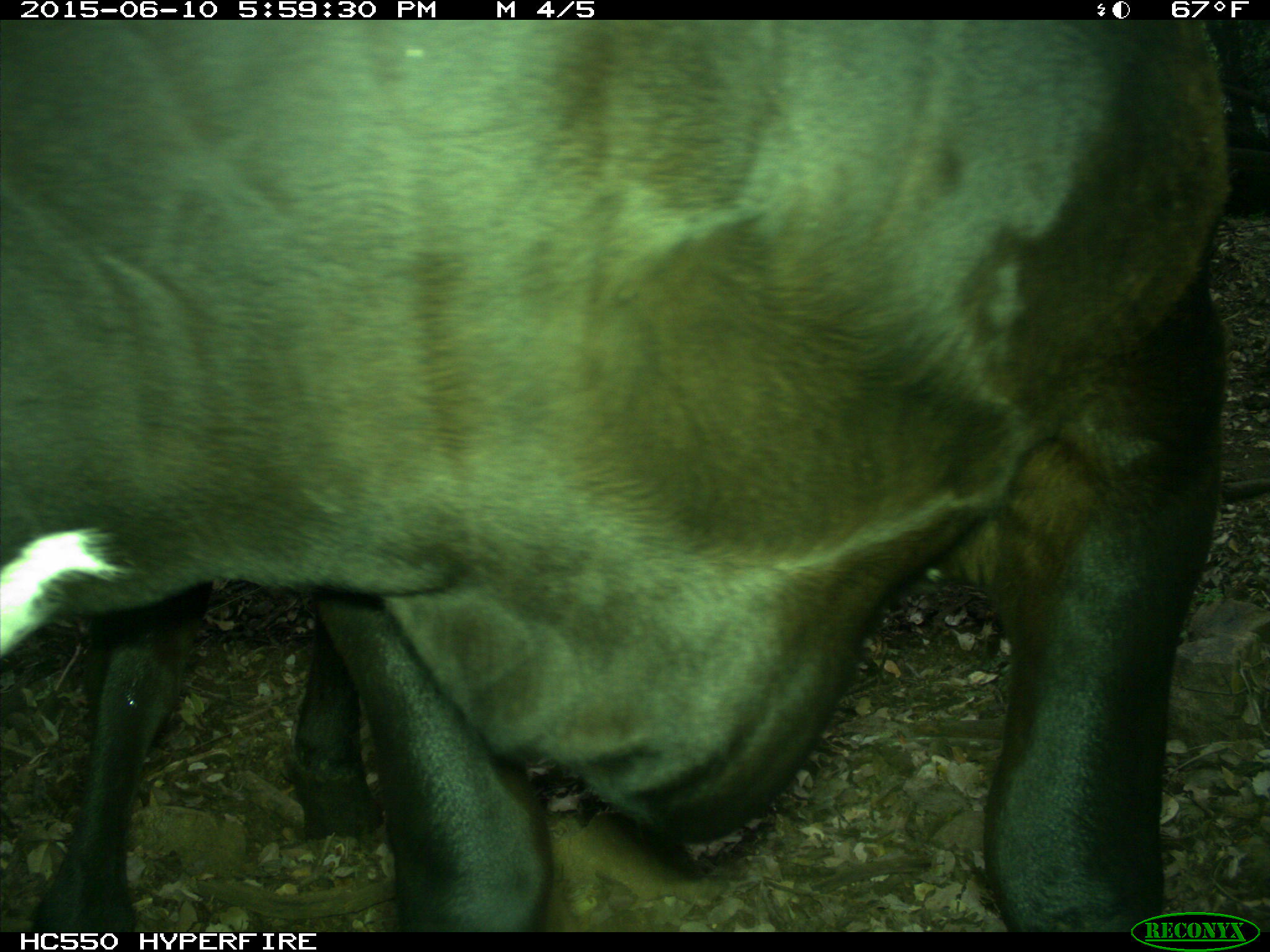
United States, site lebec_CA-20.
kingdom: Animalia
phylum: Chordata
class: Mammalia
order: Artiodactyla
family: Bovidae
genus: Bos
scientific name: Bos taurus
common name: domestic cow